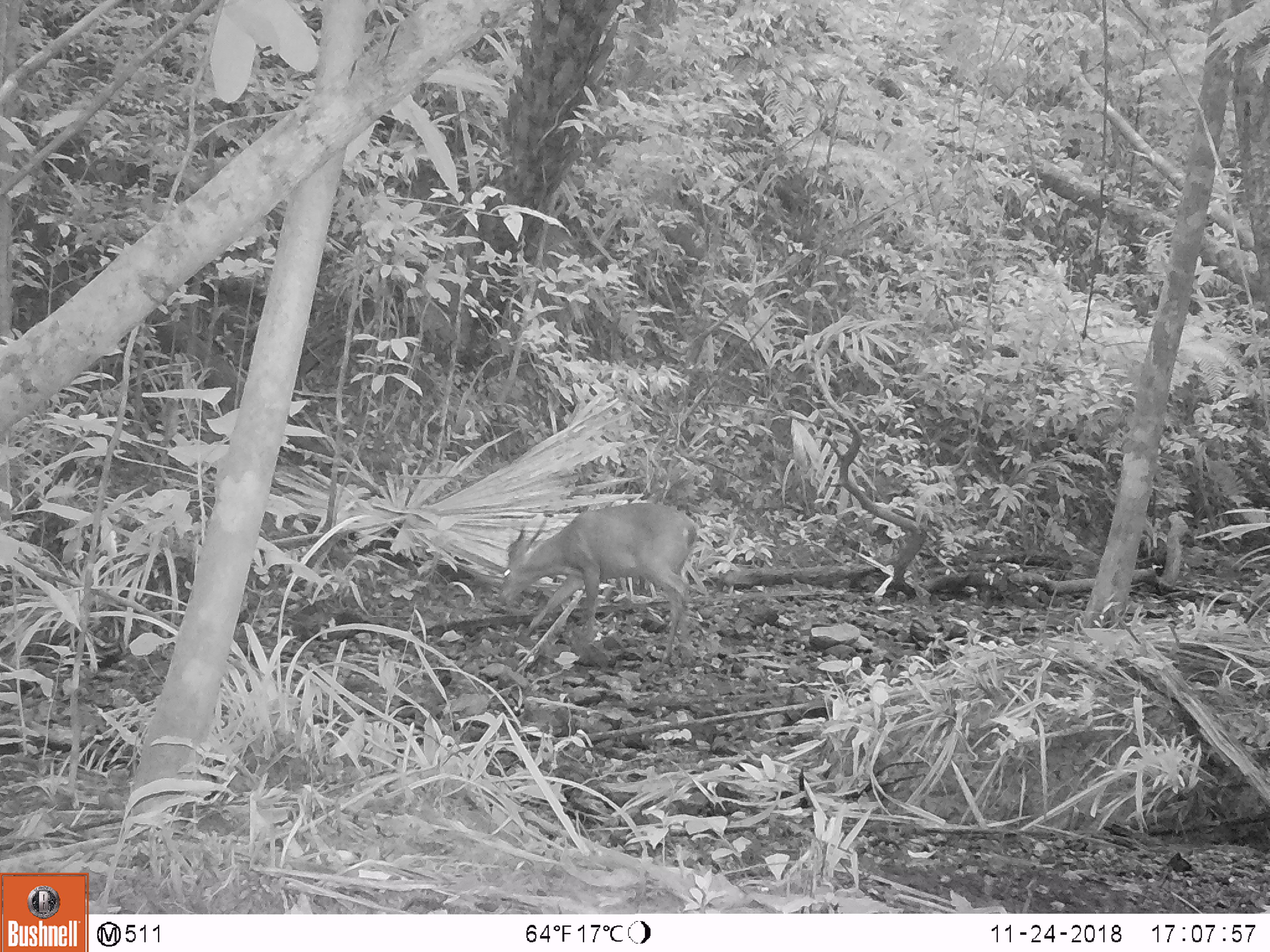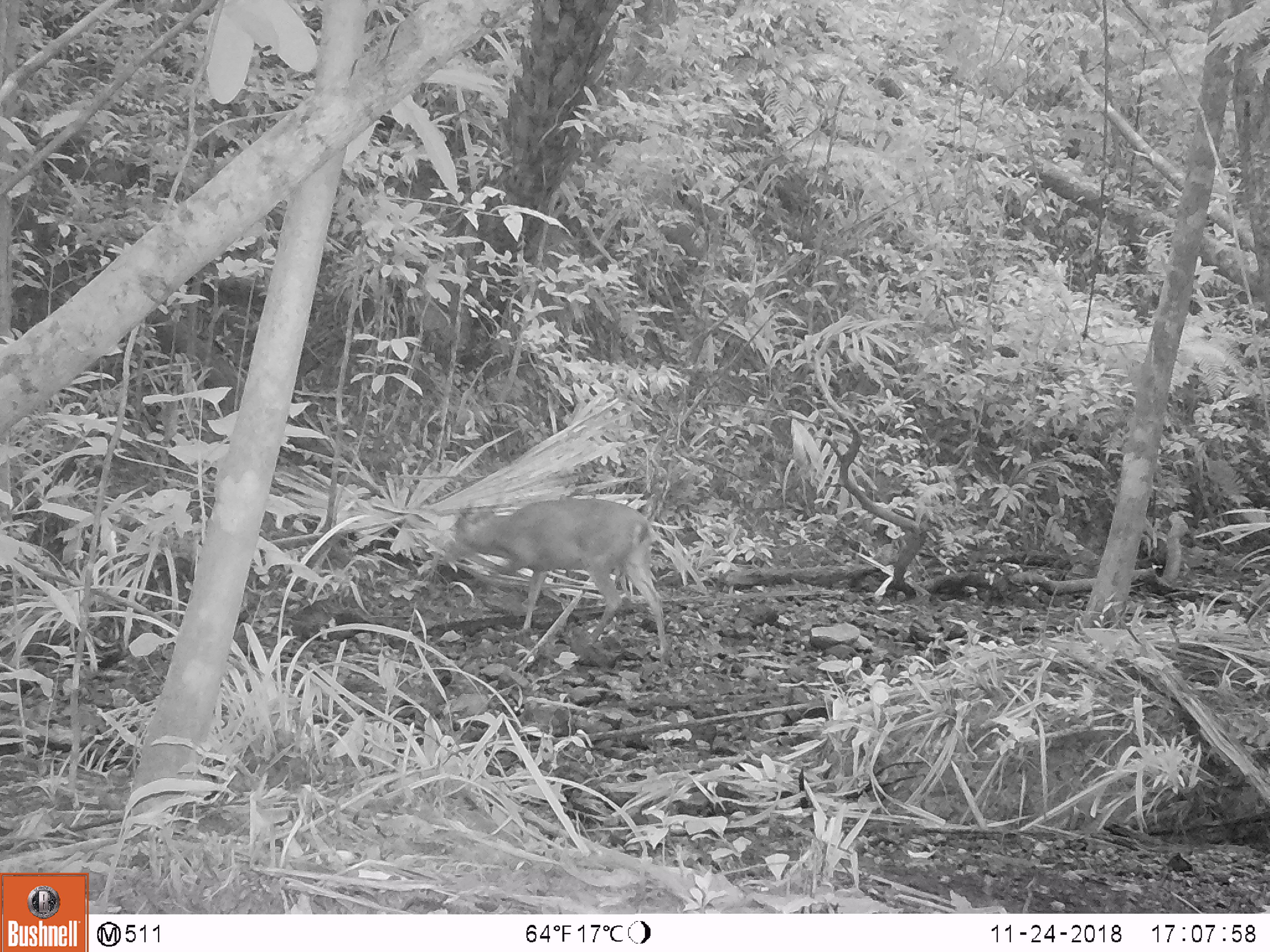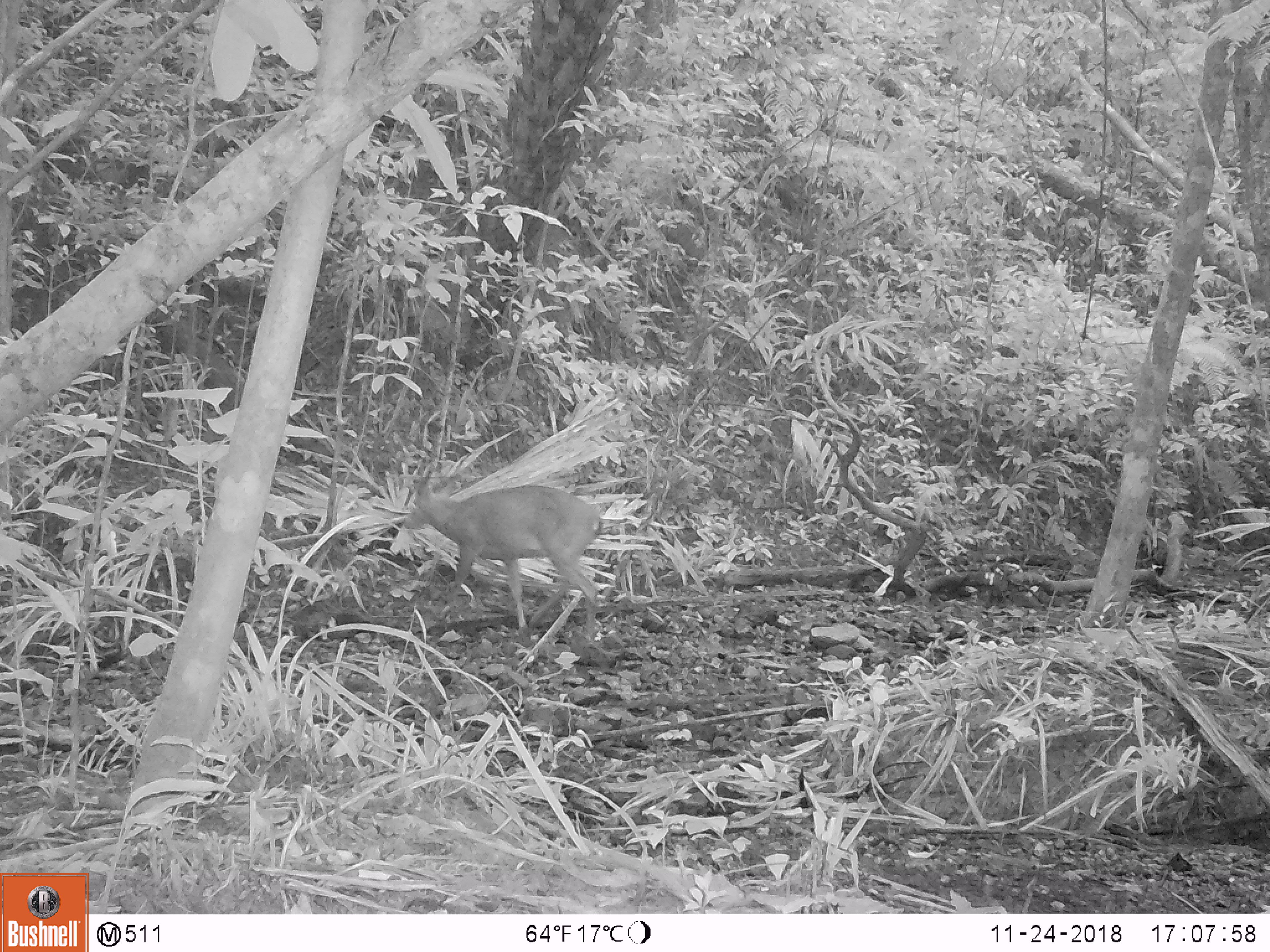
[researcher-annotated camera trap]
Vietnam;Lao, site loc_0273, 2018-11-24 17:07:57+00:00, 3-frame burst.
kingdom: Animalia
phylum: Chordata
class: Mammalia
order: Artiodactyla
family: Cervidae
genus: Muntiacus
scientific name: Muntiacus vuquangensis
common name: large-antlered muntjac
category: large antlered muntjac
Large antlered muntjac (large-antlered muntjac) (Muntiacus vuquangensis). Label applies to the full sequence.